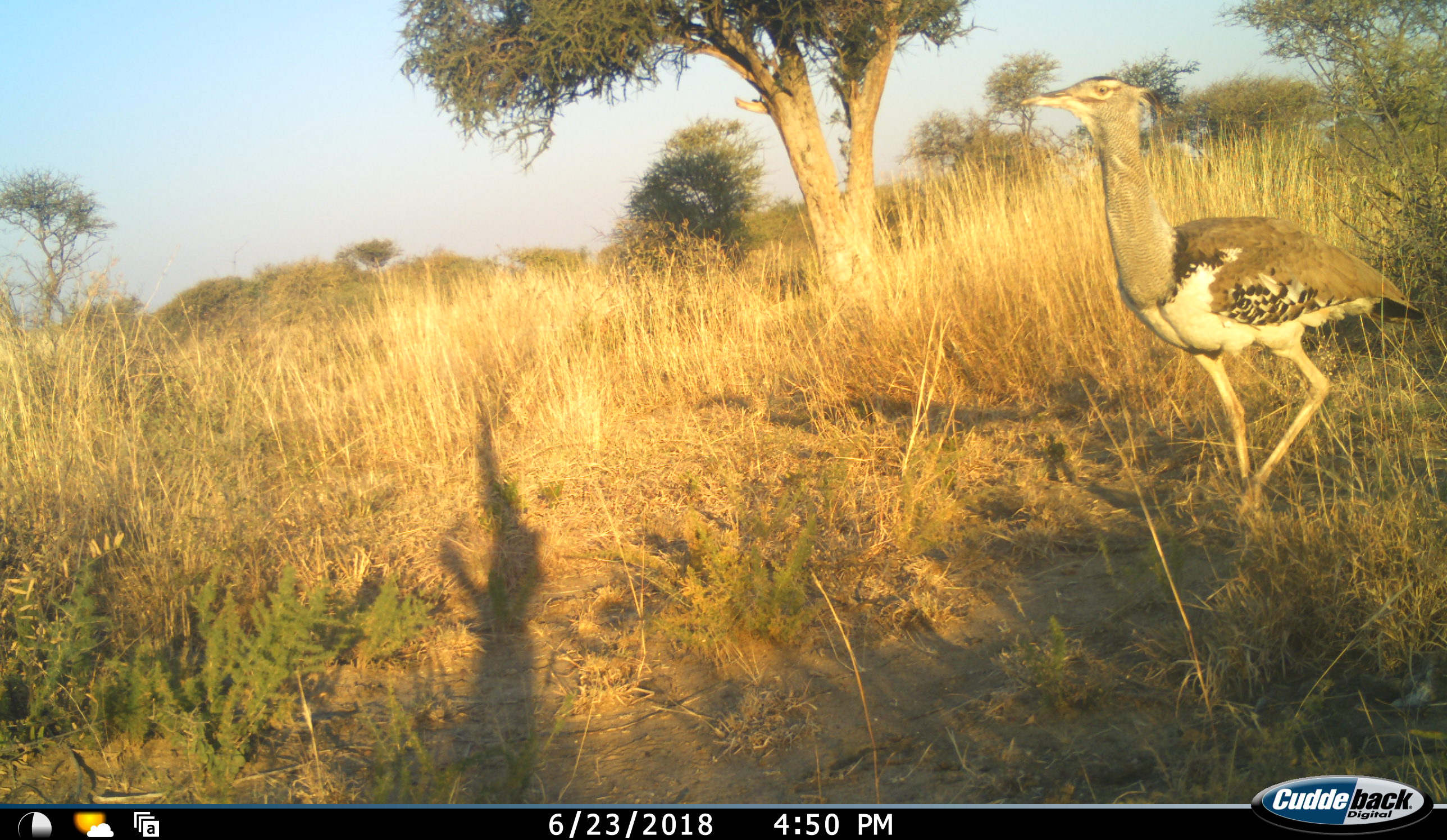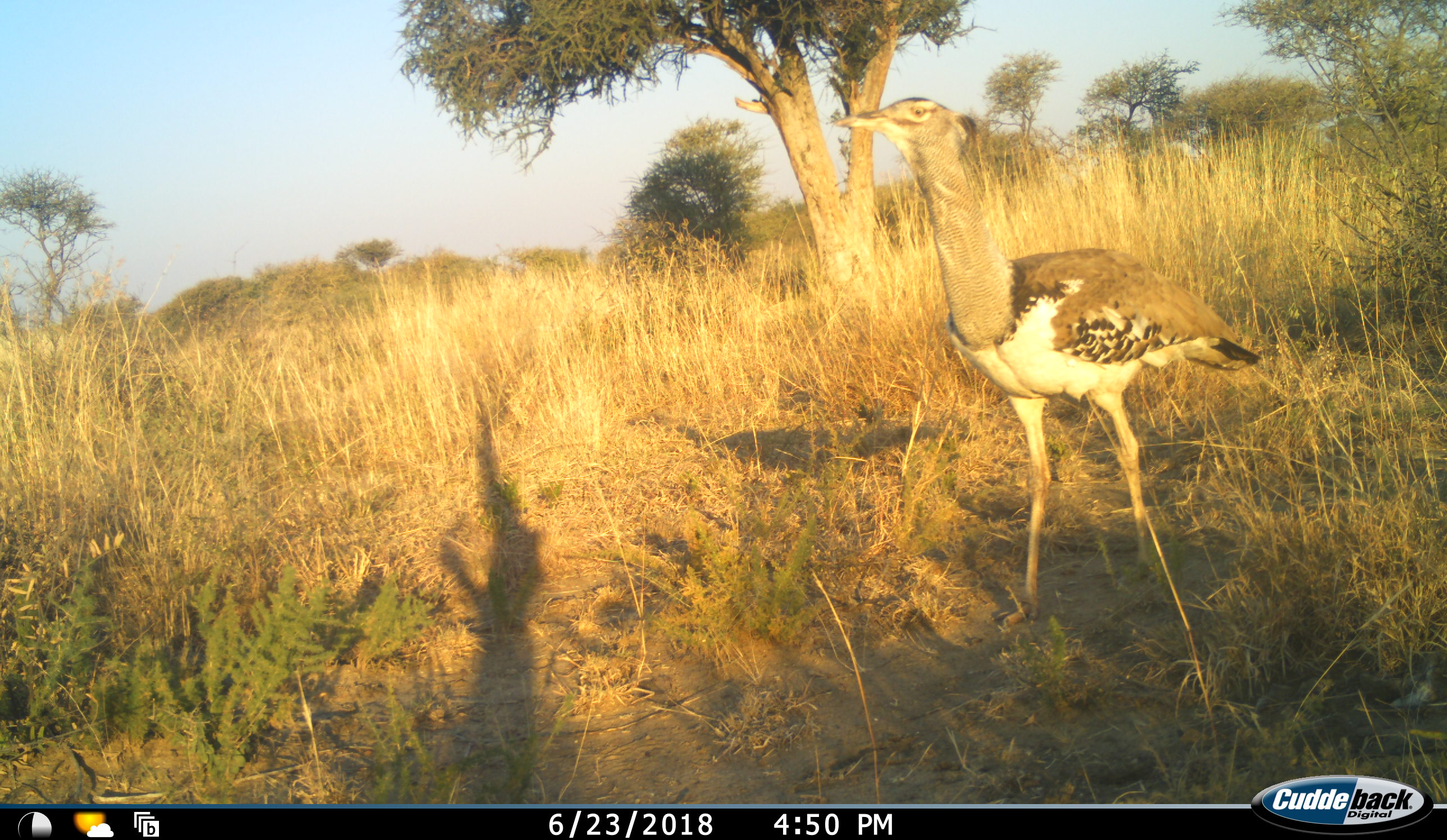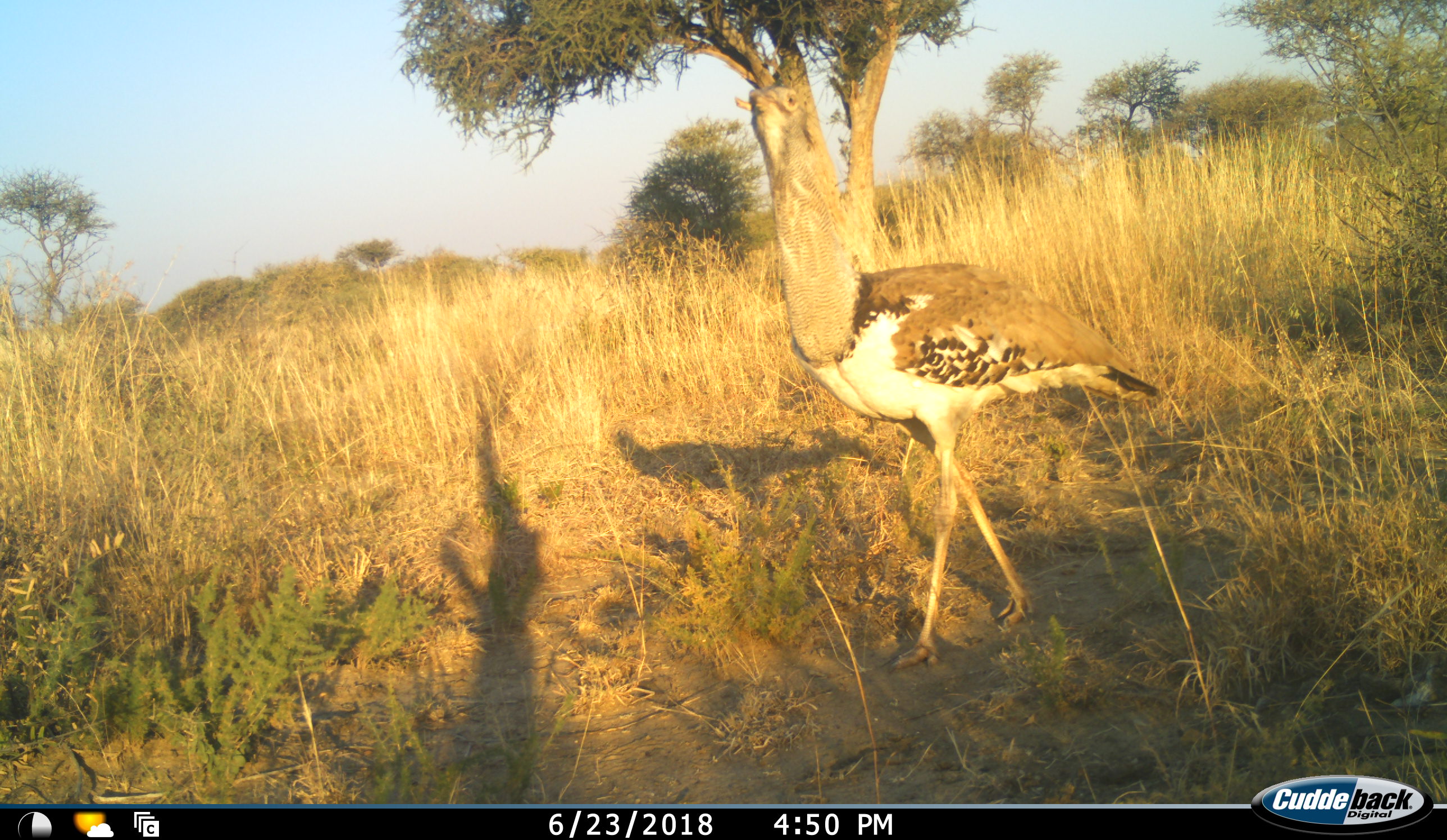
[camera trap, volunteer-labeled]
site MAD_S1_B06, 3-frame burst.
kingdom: Animalia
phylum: Chordata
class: Aves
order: Otidiformes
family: Otididae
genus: Ardeotis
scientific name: Ardeotis kori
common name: kori bustard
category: bustardkori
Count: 1.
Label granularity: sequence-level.